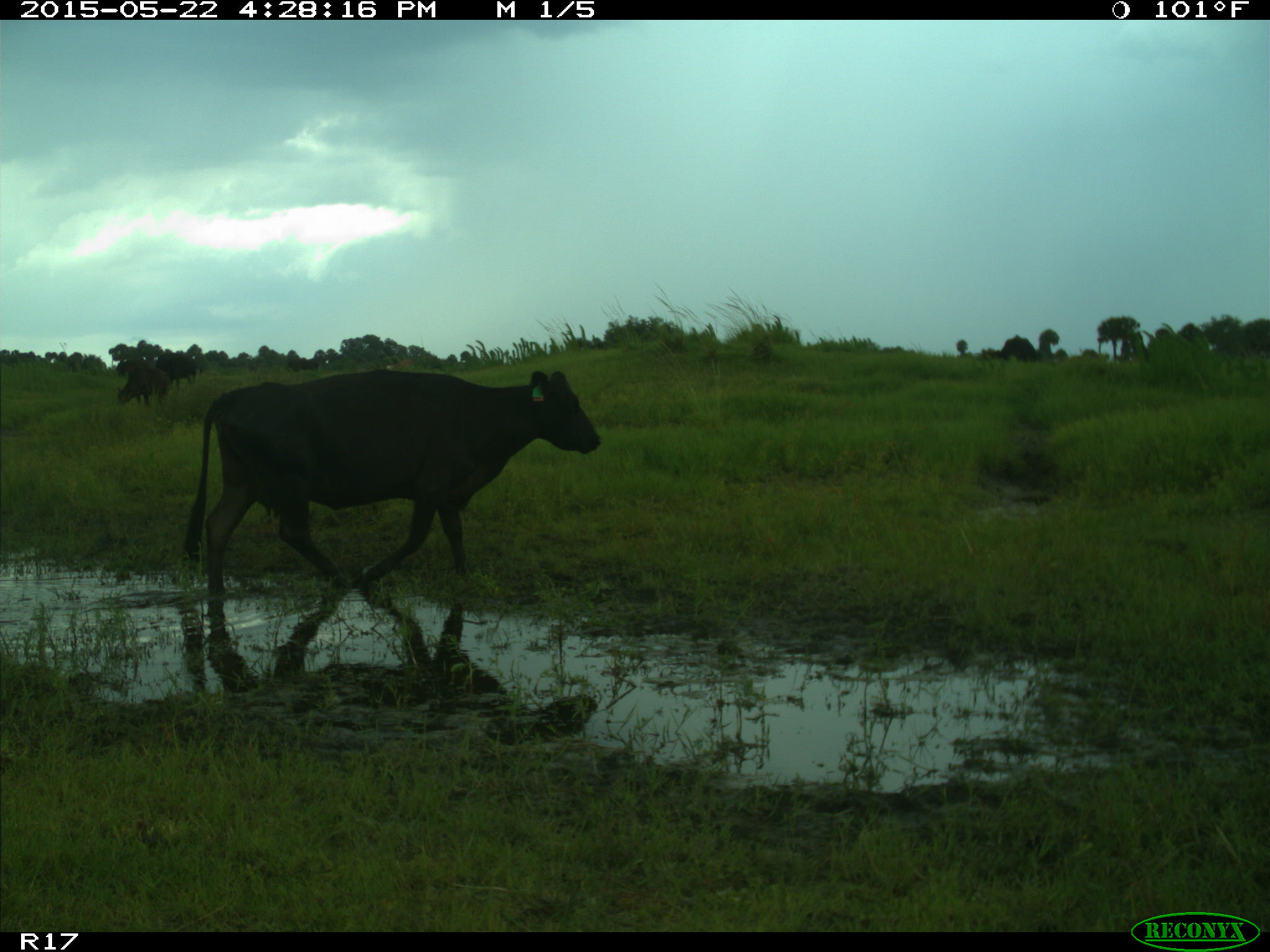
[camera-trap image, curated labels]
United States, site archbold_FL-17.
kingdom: Animalia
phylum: Chordata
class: Mammalia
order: Artiodactyla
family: Bovidae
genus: Bos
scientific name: Bos taurus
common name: domestic cow